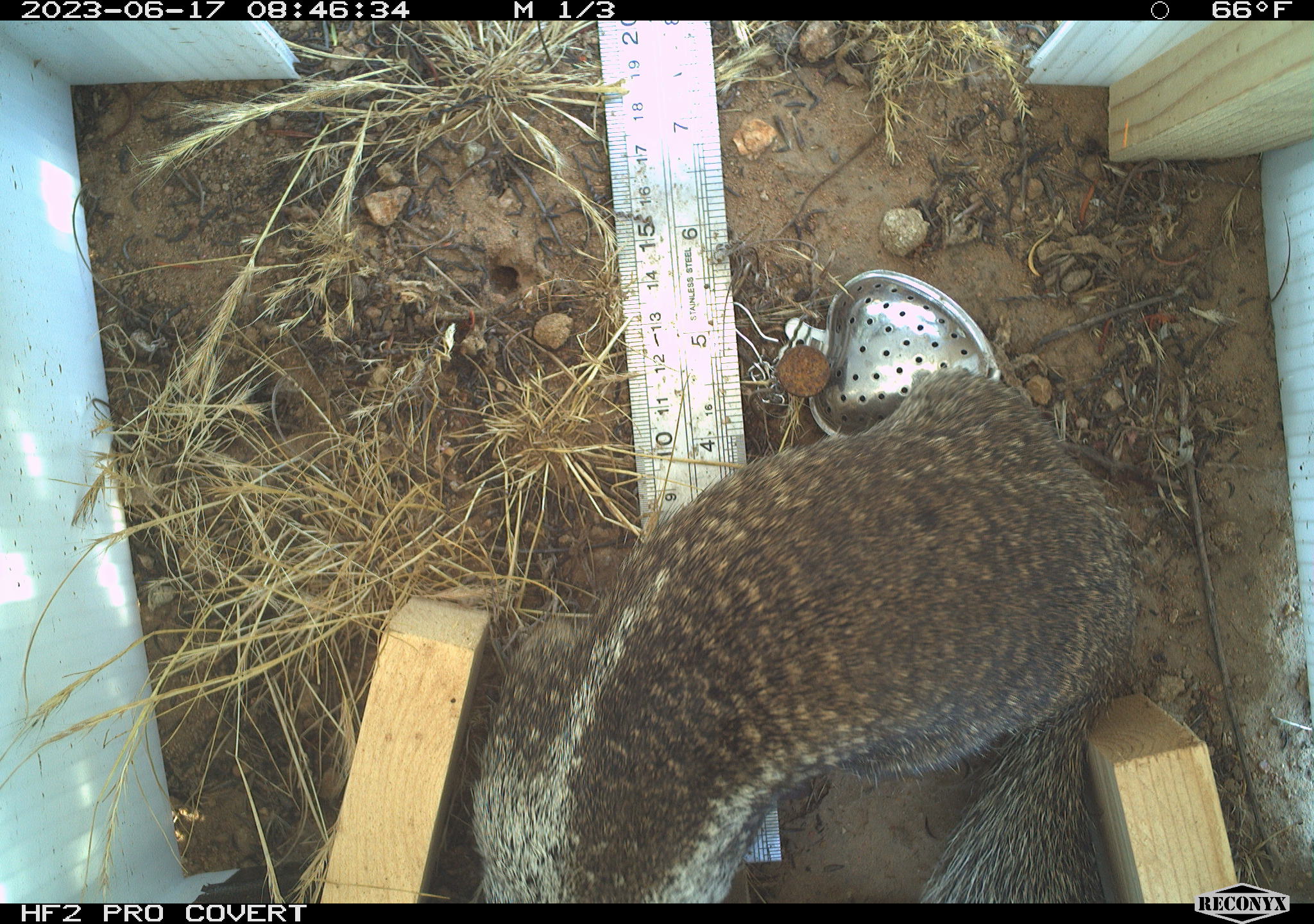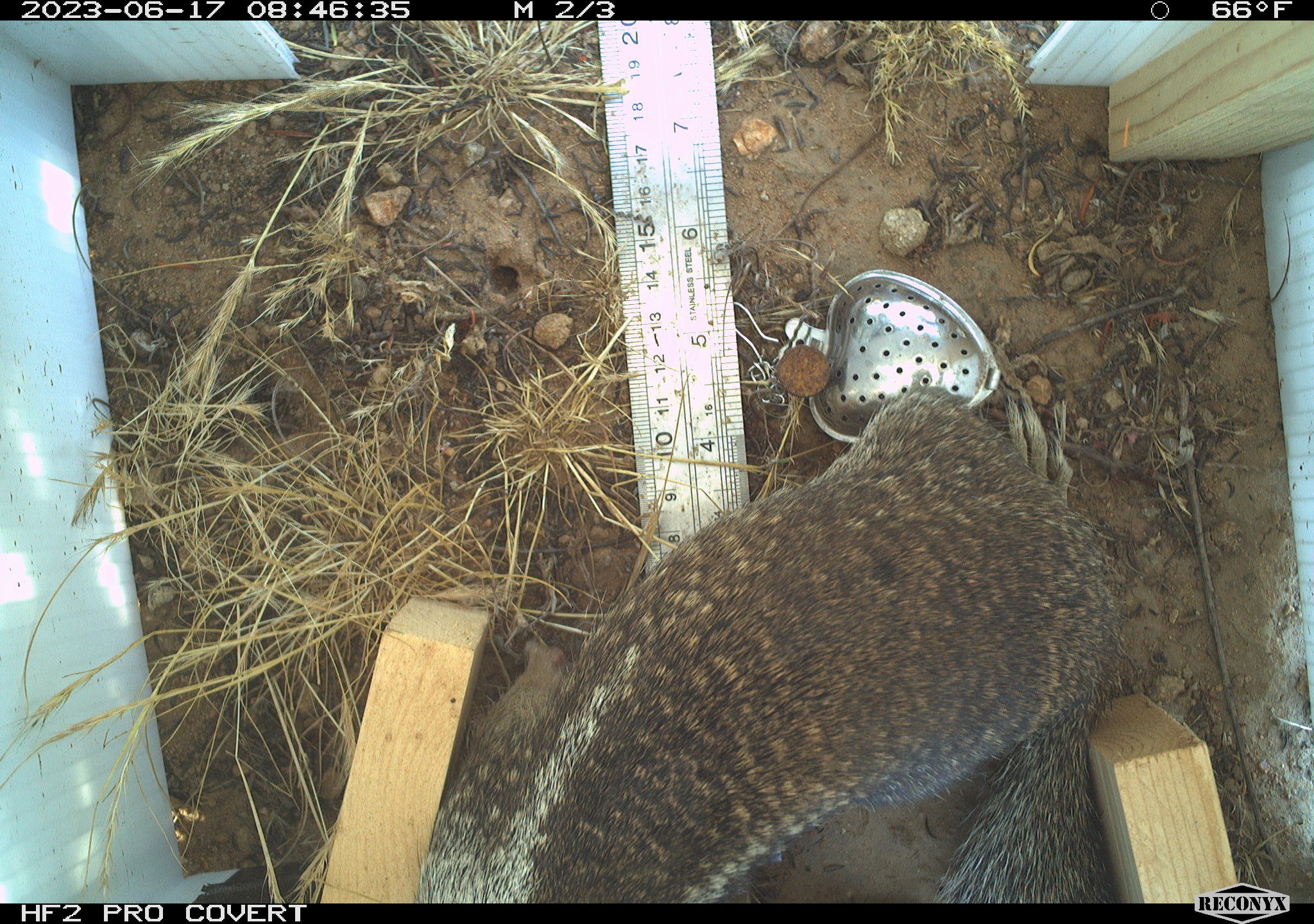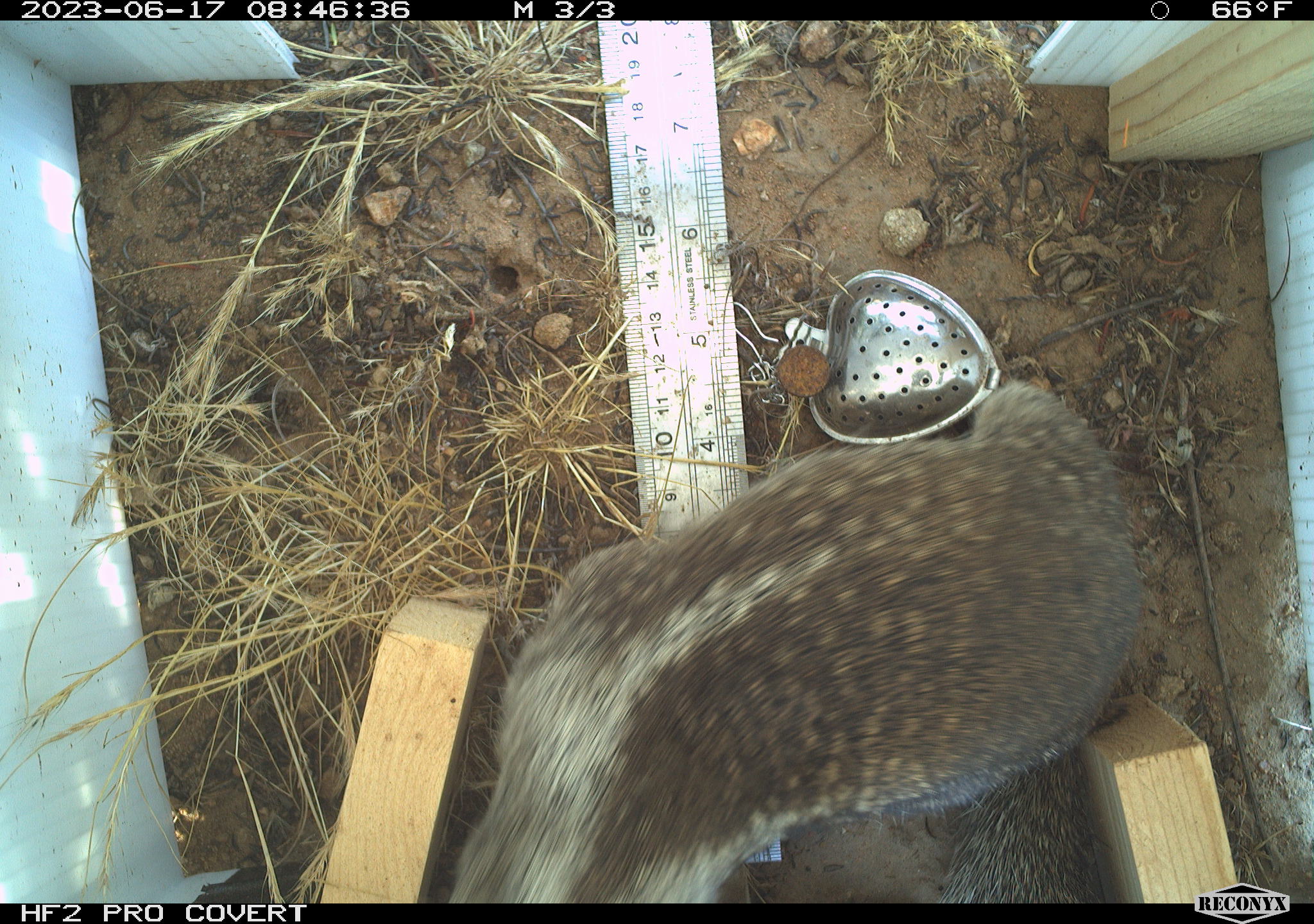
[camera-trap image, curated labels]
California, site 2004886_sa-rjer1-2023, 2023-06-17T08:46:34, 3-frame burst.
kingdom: Animalia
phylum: Chordata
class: Mammalia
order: Rodentia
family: Sciuridae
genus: Otospermophilus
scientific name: Otospermophilus beecheyi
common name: california ground squirrel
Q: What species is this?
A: California ground squirrel (Otospermophilus beecheyi).